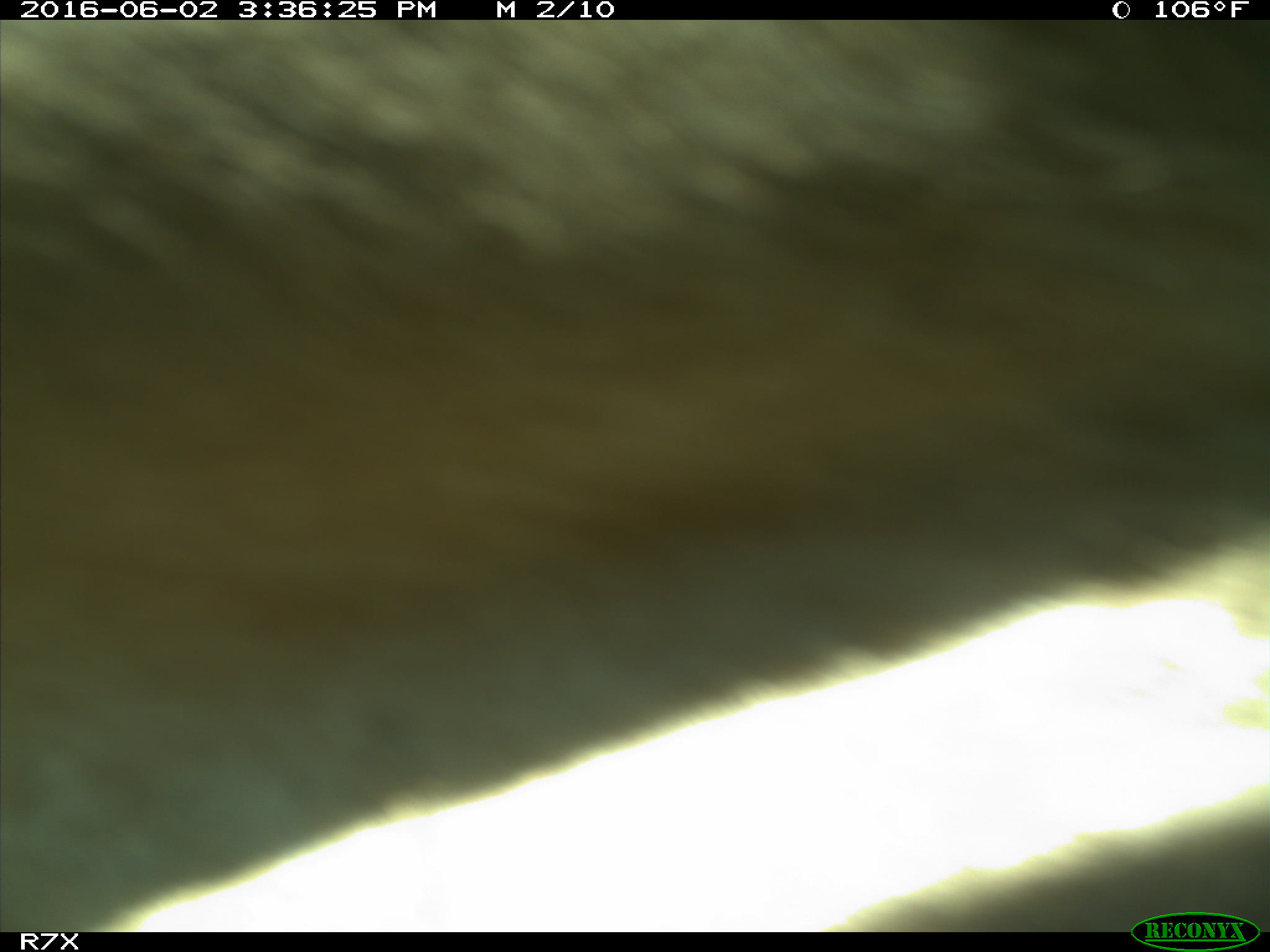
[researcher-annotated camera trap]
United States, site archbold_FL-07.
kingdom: Animalia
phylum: Chordata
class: Mammalia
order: Artiodactyla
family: Bovidae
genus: Bos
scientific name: Bos taurus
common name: domestic cow